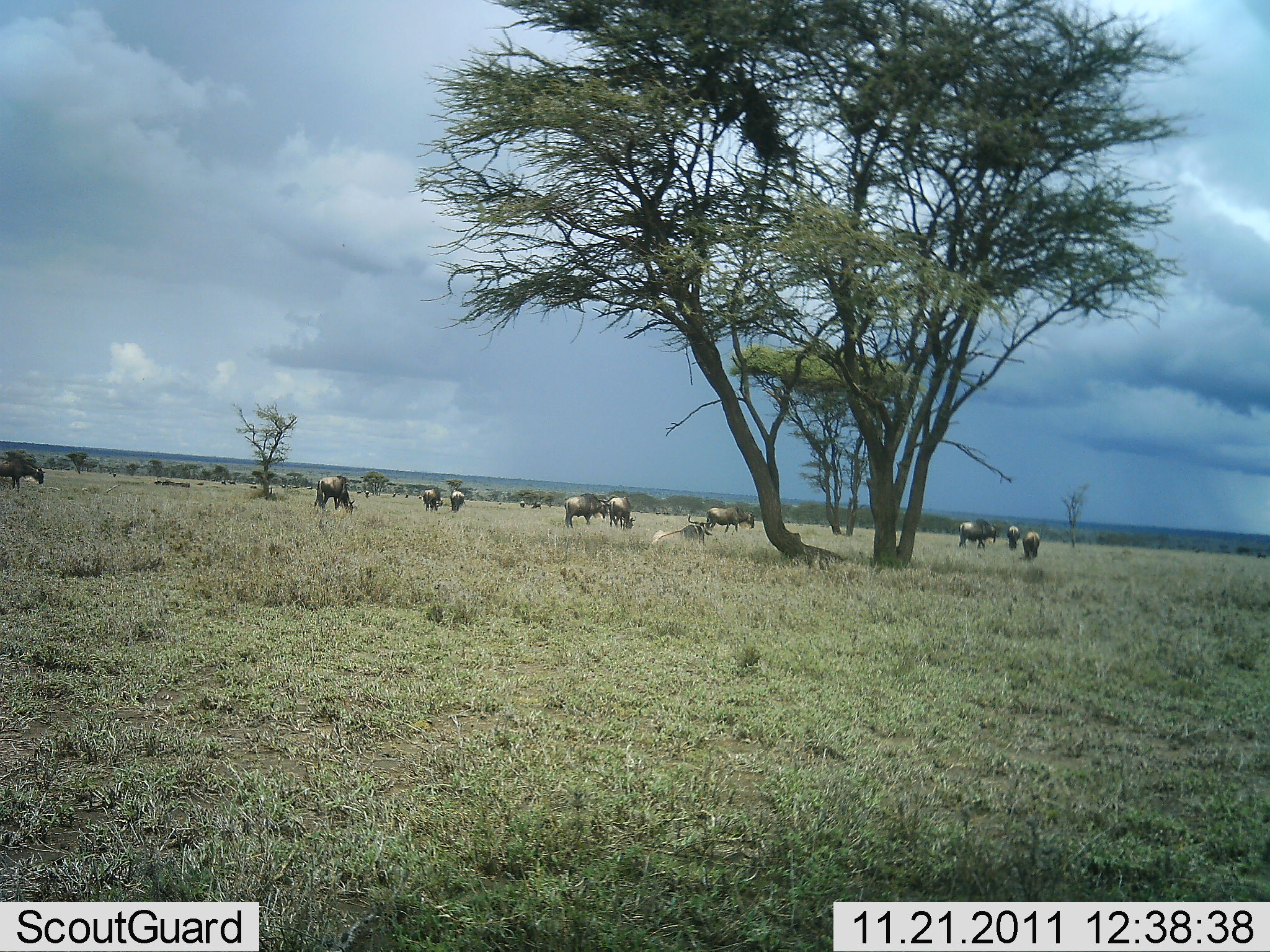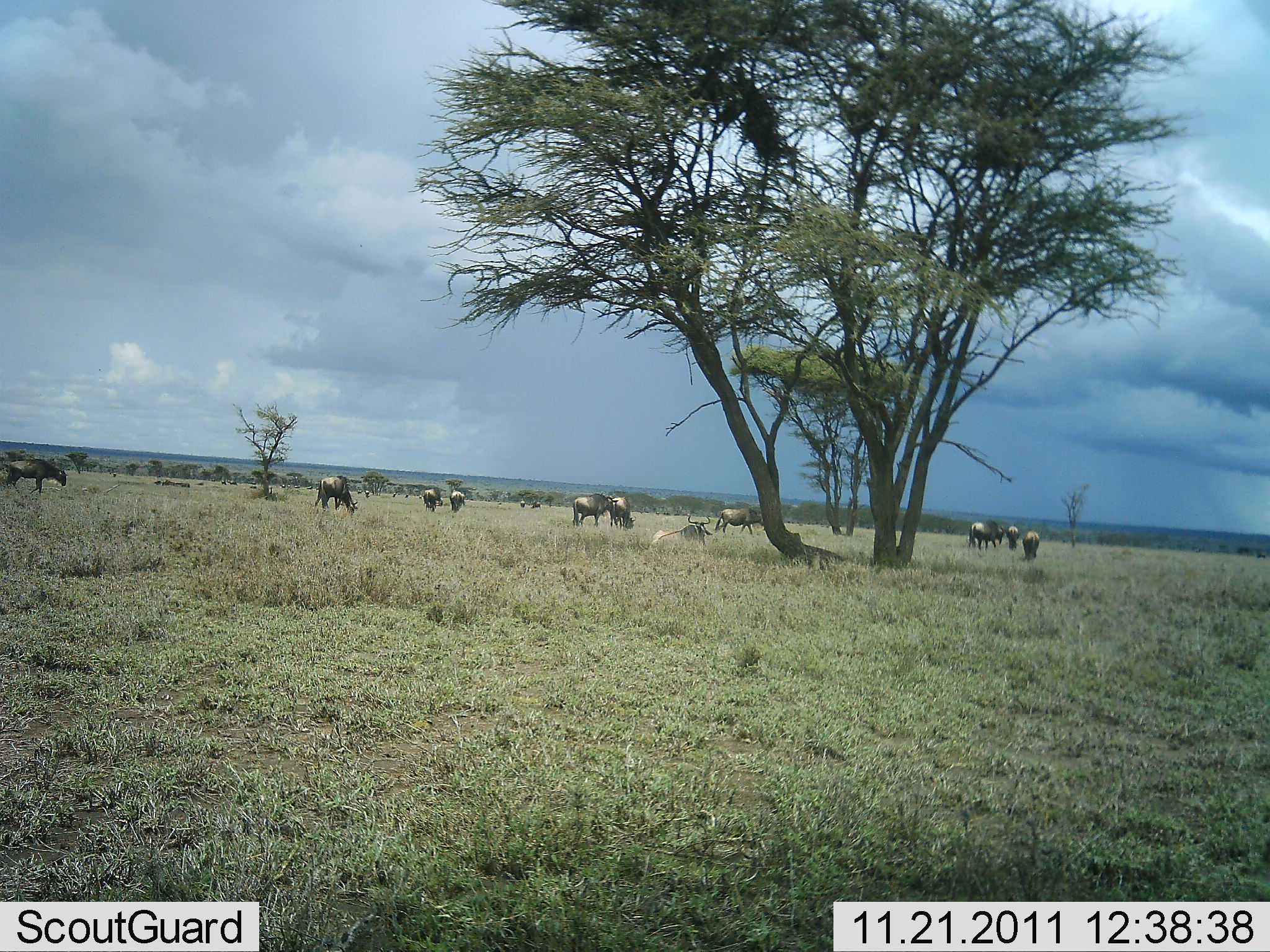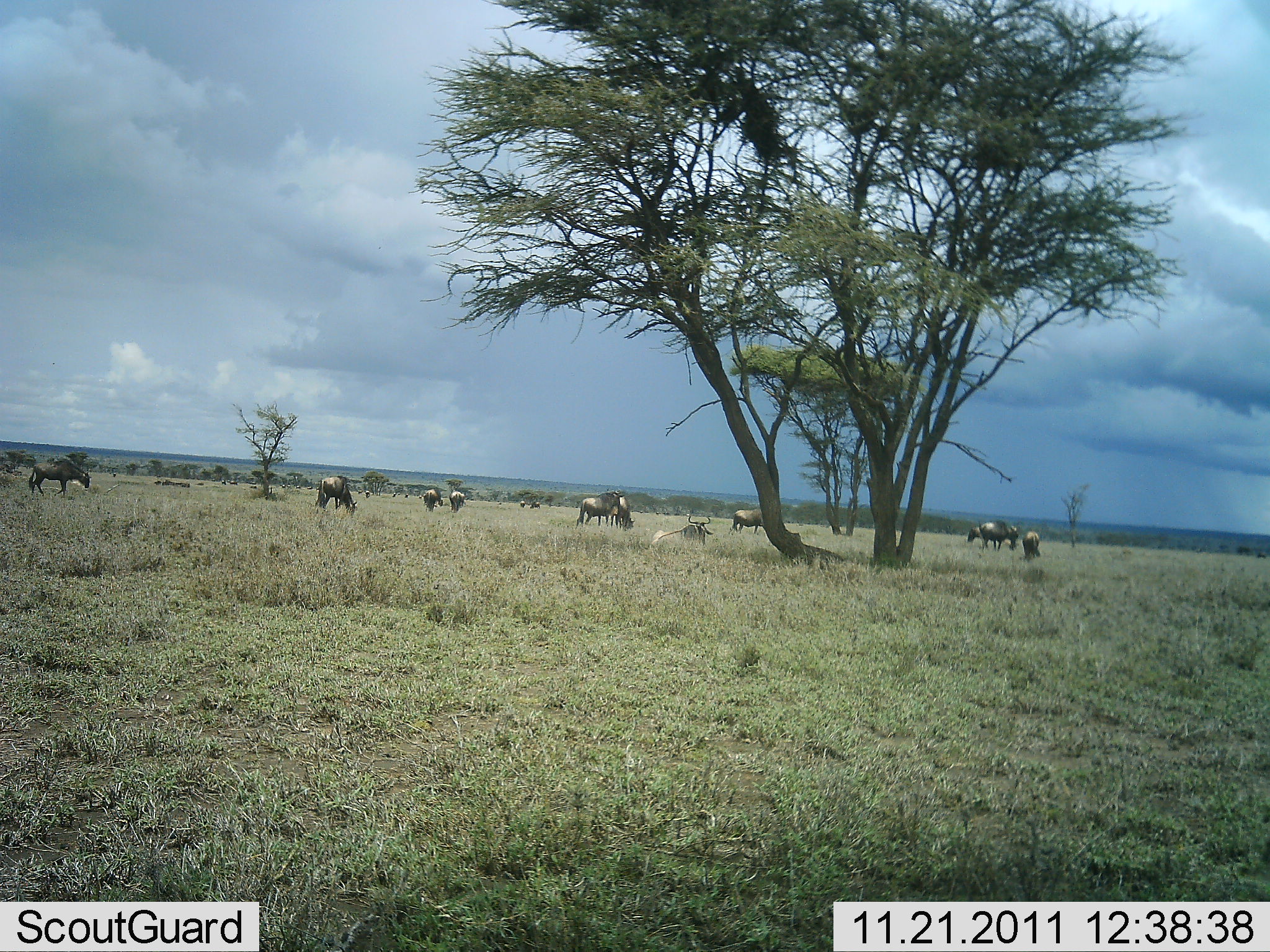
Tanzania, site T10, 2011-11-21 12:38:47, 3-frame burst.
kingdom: Animalia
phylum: Chordata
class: Mammalia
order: Artiodactyla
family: Bovidae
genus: Connochaetes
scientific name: Connochaetes taurinus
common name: blue wildebeest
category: wildebeest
Wildebeest (blue wildebeest) (Connochaetes taurinus), count 11-50. Behavior (volunteer vote fractions): standing 45%, resting 45%, moving 45%, interacting 9%. Young present (vote fraction): 0%. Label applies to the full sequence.